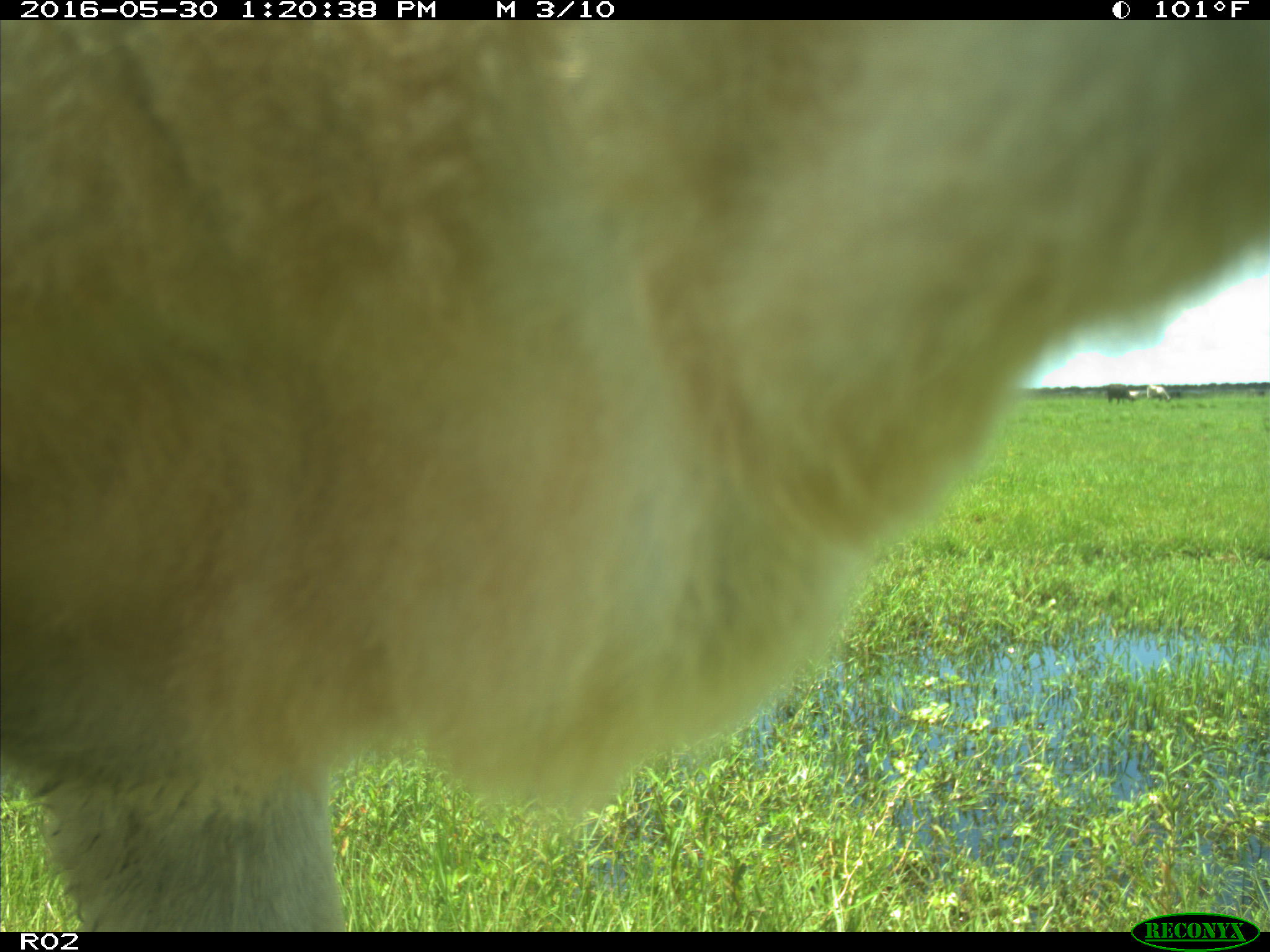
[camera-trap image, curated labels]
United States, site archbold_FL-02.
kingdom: Animalia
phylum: Chordata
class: Mammalia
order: Artiodactyla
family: Bovidae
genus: Bos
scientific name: Bos taurus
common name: domestic cow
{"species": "Bos taurus (domestic cow)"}